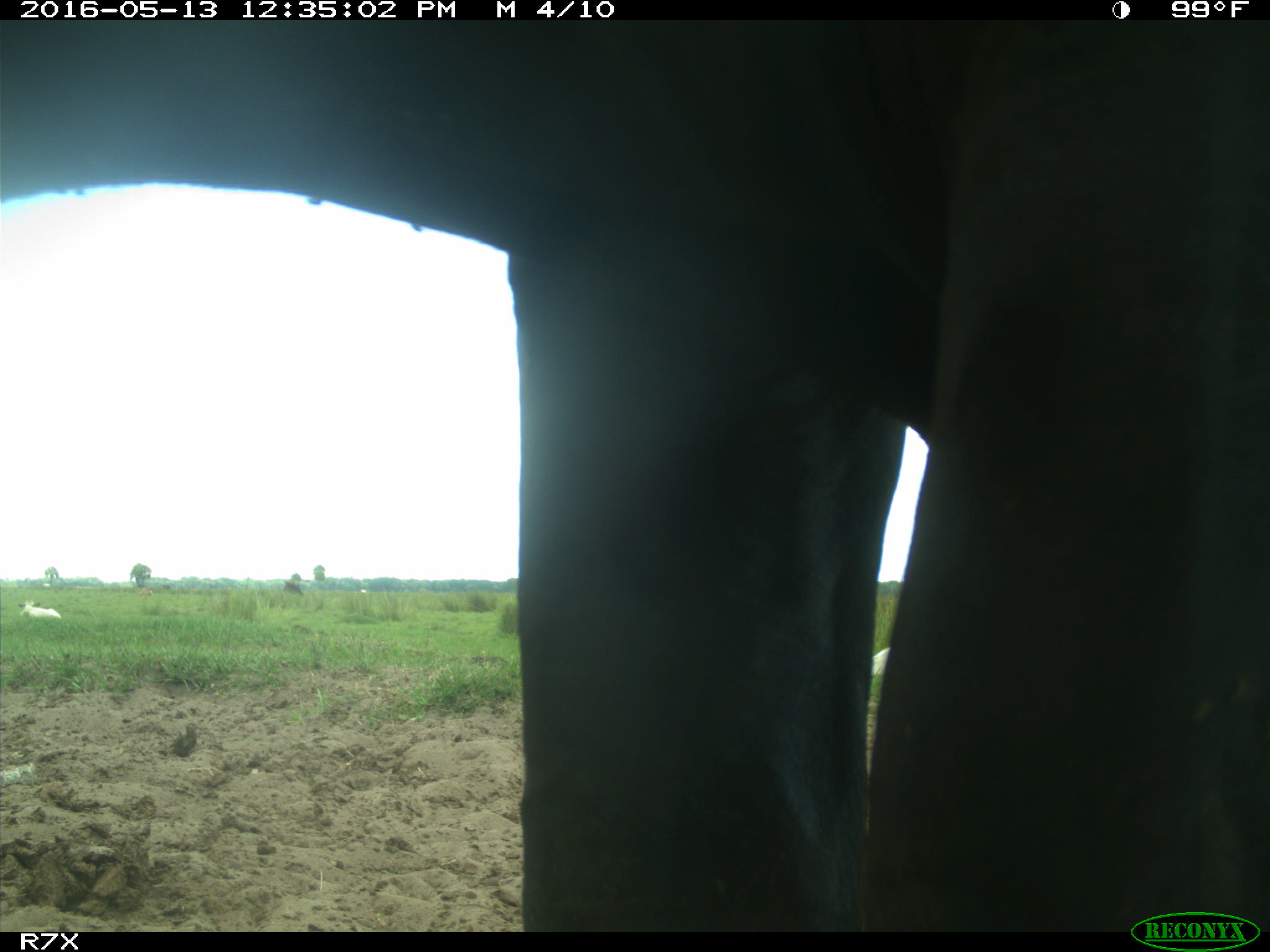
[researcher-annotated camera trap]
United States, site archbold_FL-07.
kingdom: Animalia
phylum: Chordata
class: Mammalia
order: Artiodactyla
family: Bovidae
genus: Bos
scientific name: Bos taurus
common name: domestic cow